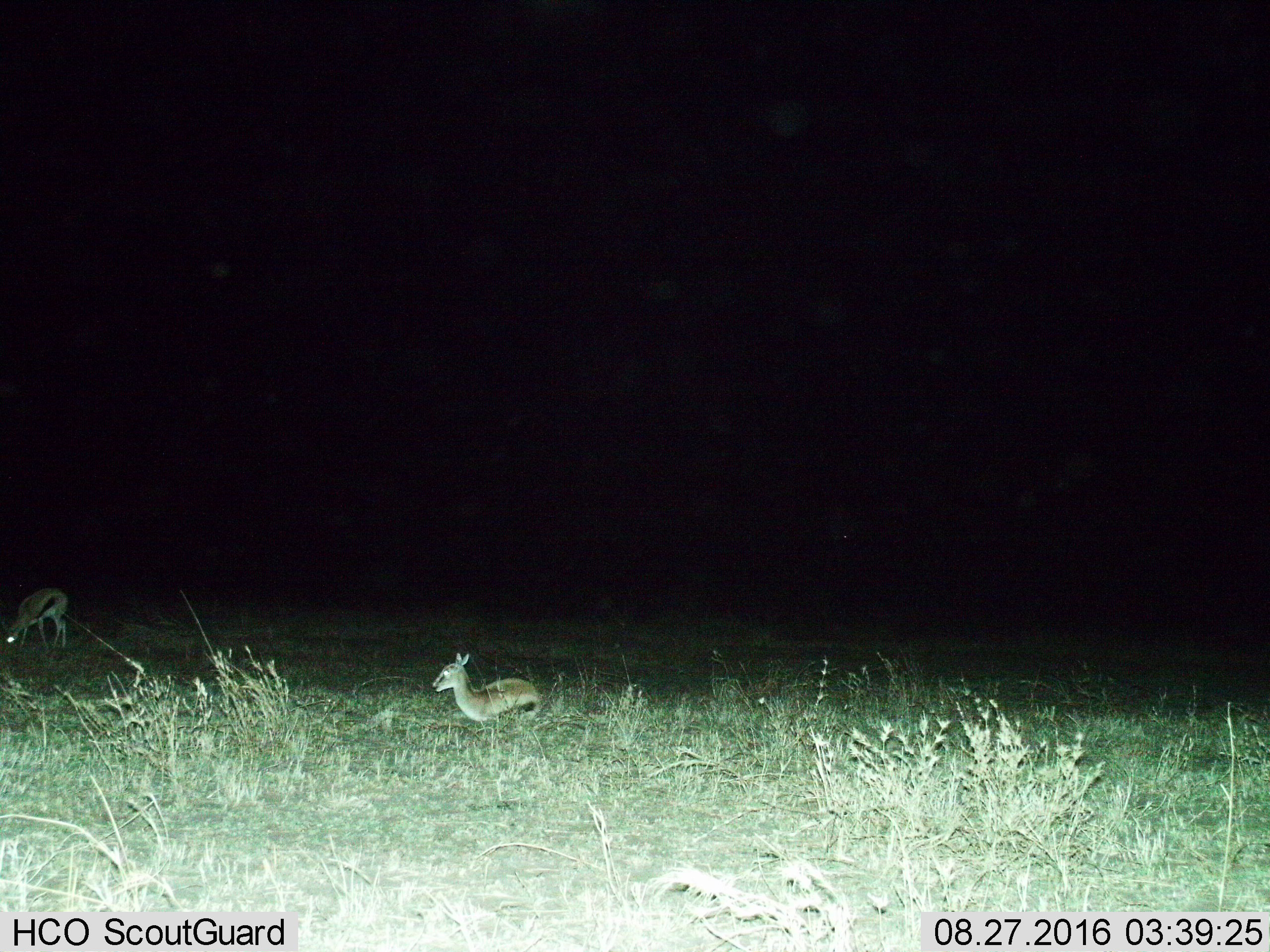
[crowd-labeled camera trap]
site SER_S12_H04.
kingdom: Animalia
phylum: Chordata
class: Mammalia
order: Artiodactyla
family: Bovidae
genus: Eudorcas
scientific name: Eudorcas thomsonii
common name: thomson's gazelle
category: gazellethomsons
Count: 2.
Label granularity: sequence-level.